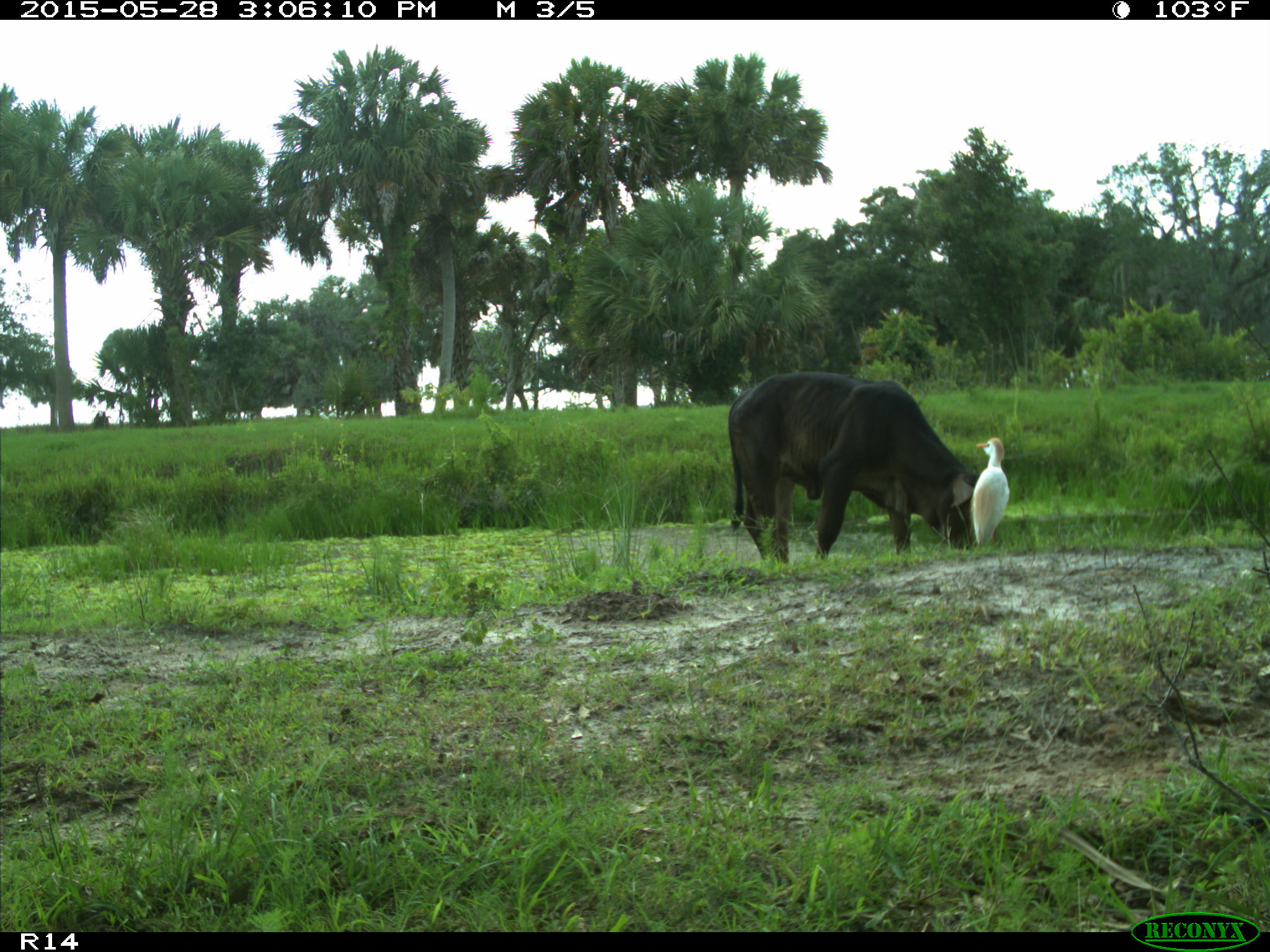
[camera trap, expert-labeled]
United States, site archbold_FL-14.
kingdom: Animalia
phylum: Chordata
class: Mammalia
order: Artiodactyla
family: Bovidae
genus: Bos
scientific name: Bos taurus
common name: domestic cow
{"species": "Bos taurus (domestic cow)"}